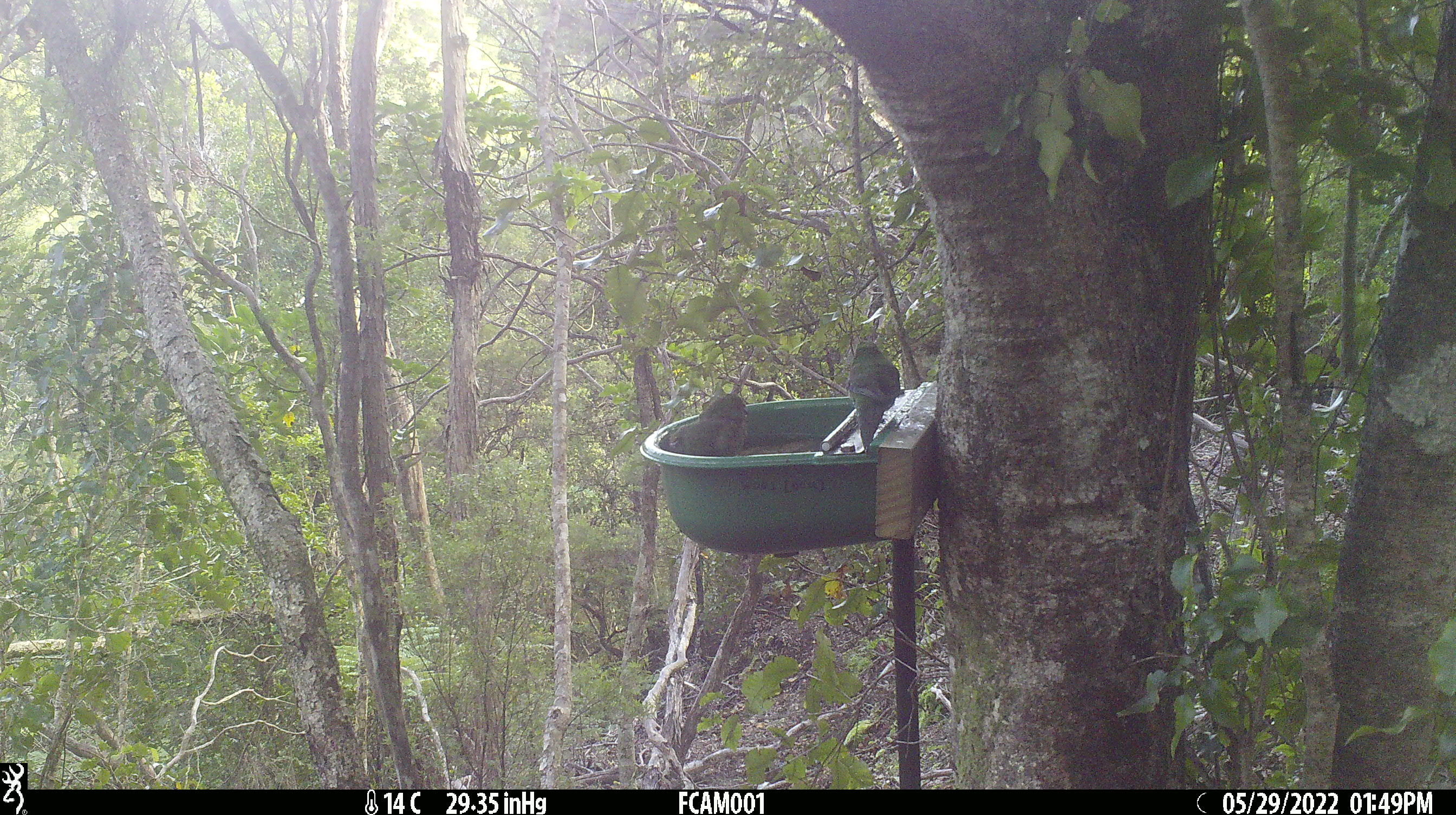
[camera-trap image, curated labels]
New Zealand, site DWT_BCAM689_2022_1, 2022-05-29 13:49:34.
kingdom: Animalia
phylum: Chordata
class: Aves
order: Psittaciformes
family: Psittaculidae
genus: Cyanoramphus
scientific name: Cyanoramphus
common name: parakeet